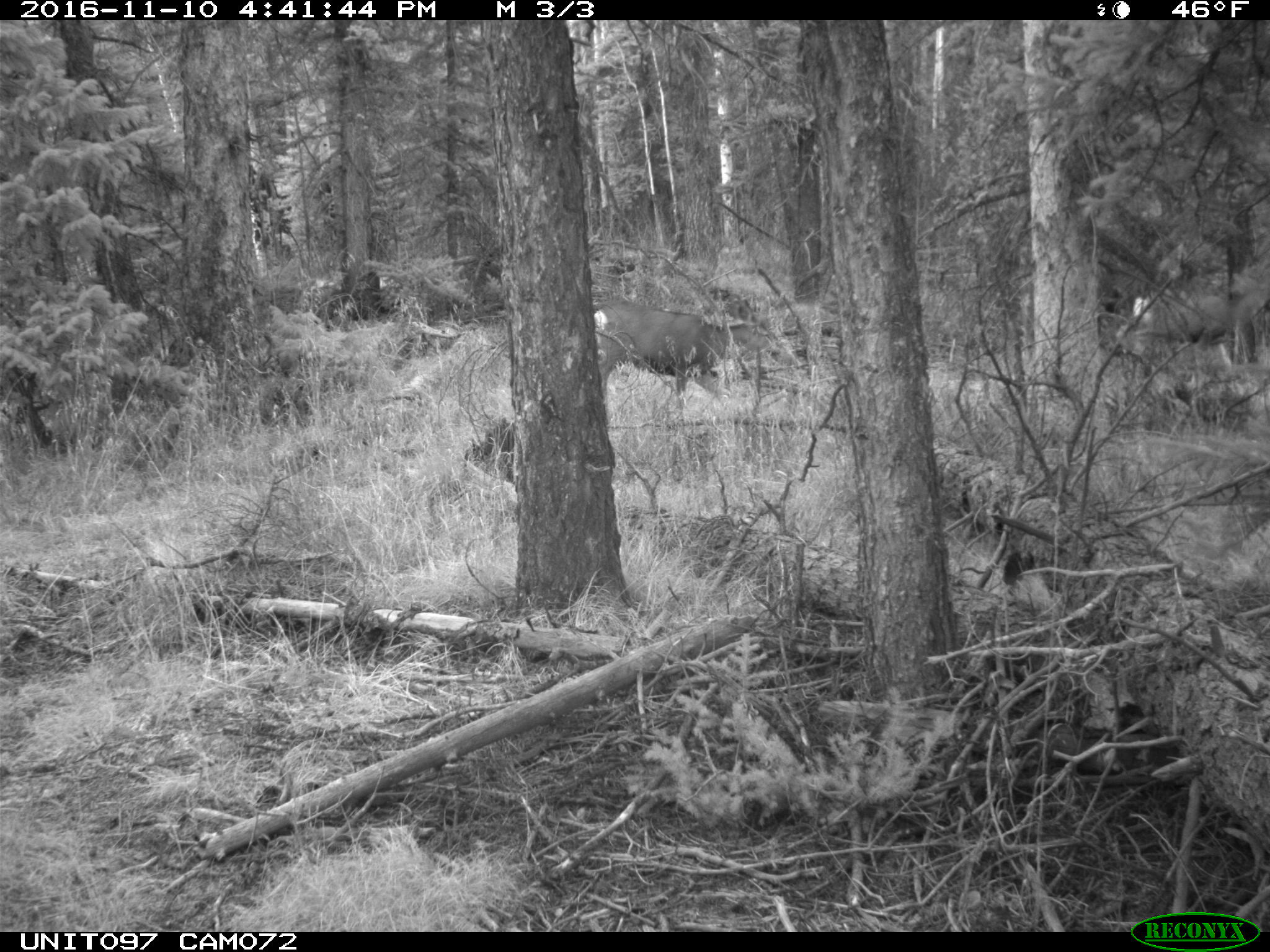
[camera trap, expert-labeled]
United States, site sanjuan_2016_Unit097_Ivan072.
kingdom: Animalia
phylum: Chordata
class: Mammalia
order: Artiodactyla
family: Cervidae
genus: Odocoileus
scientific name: Odocoileus hemionus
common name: mule deer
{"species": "Odocoileus hemionus (mule deer)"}